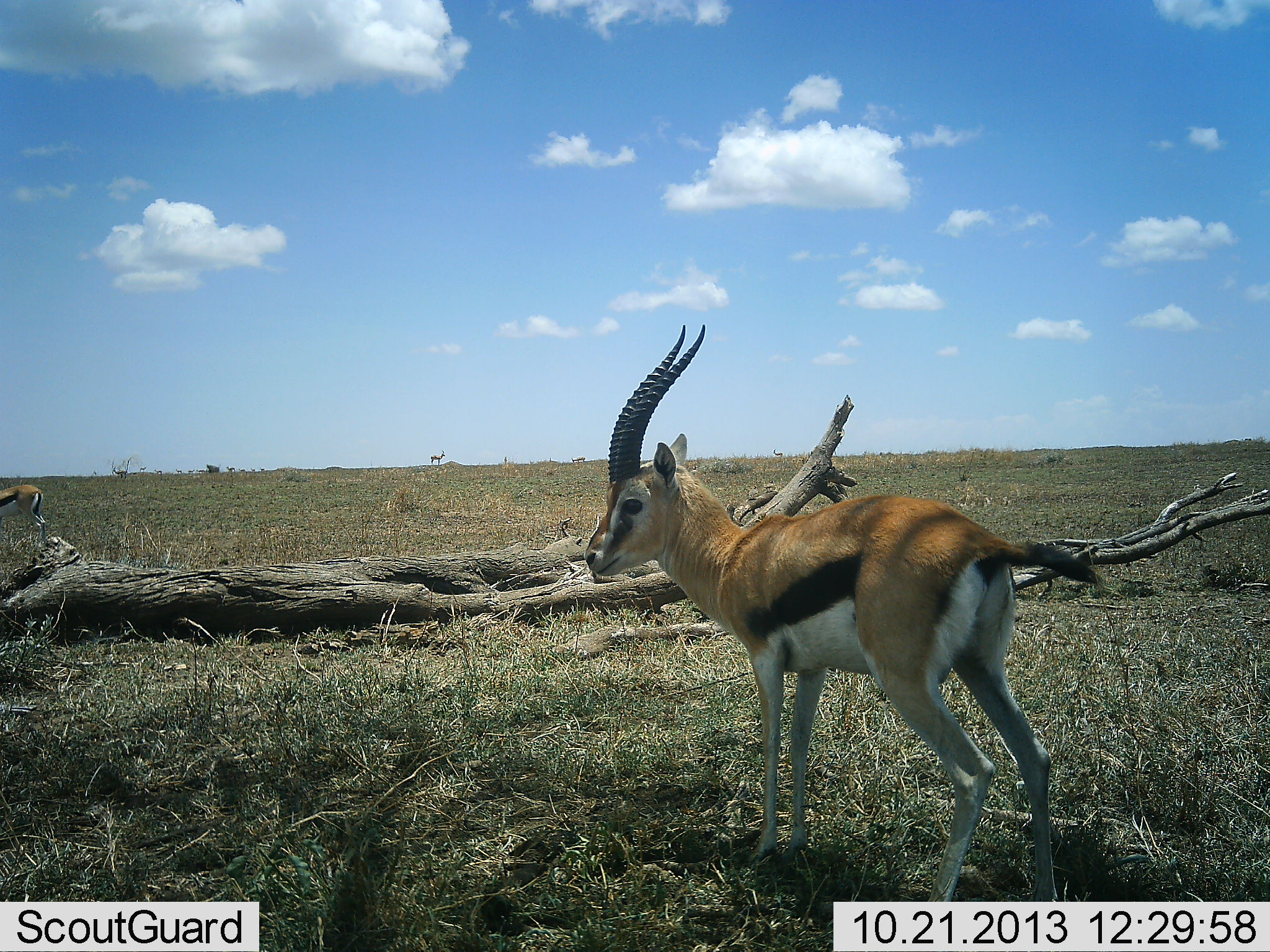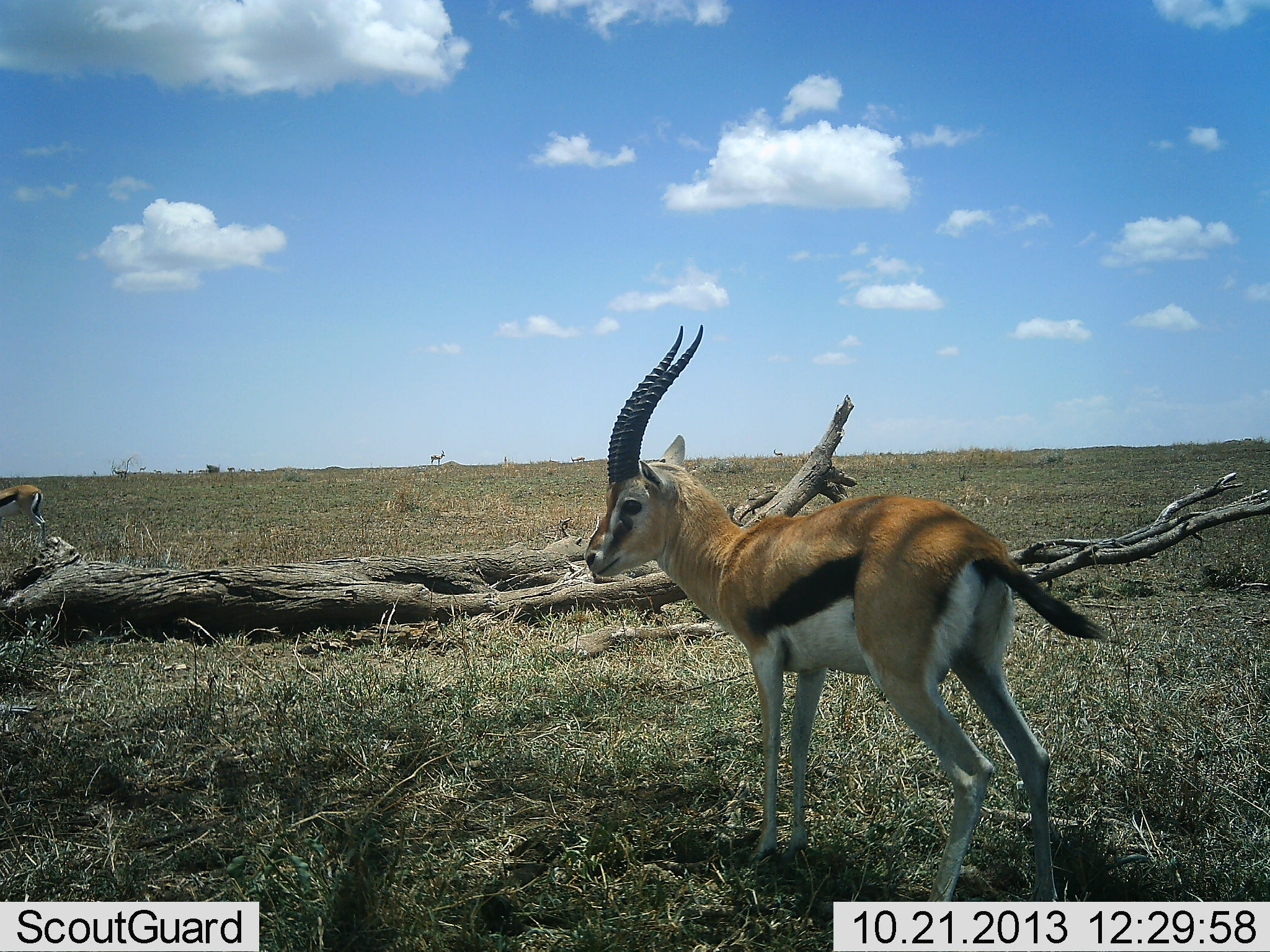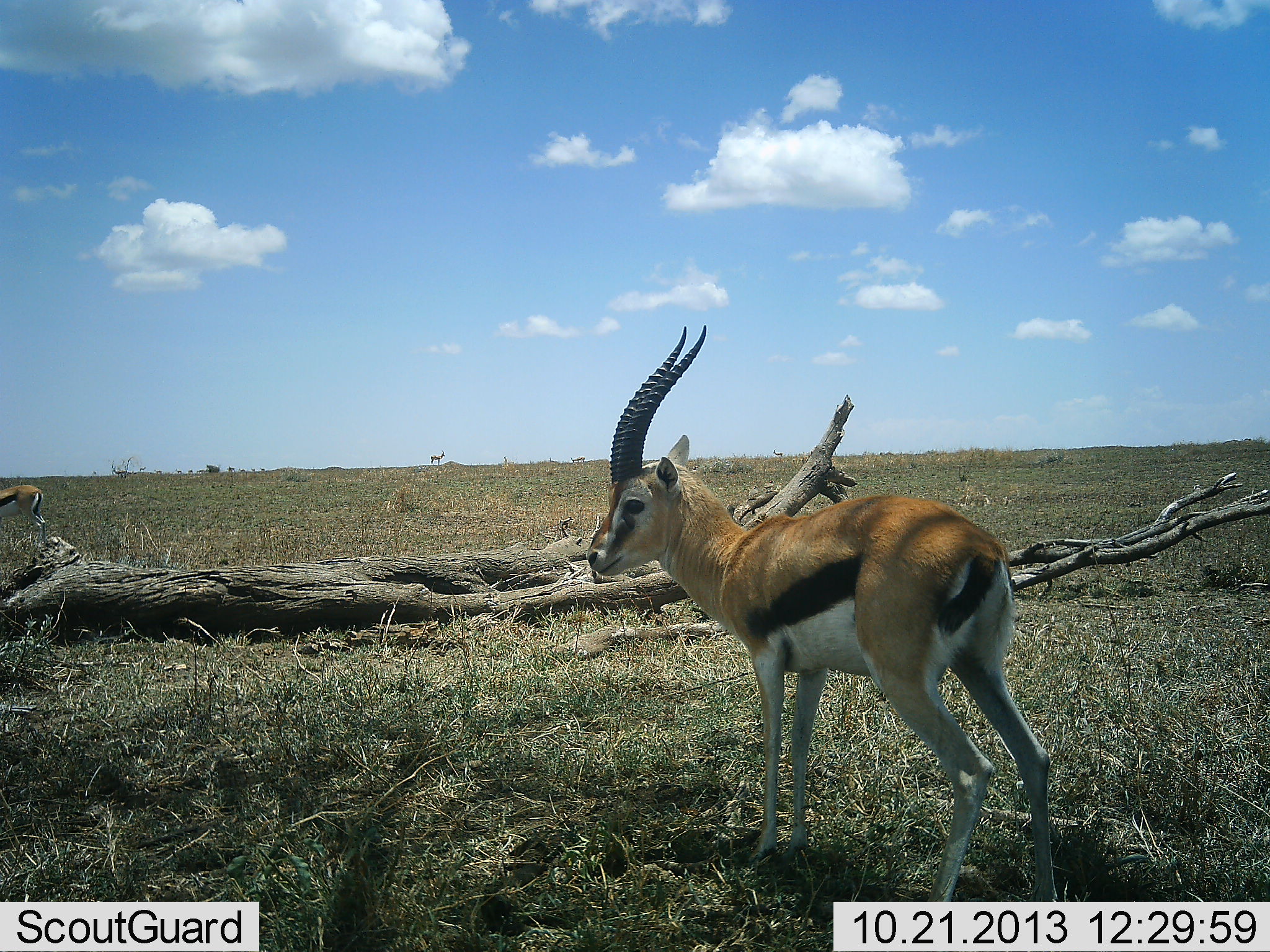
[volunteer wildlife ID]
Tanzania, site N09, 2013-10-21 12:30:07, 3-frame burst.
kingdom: Animalia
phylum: Chordata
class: Mammalia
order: Artiodactyla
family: Bovidae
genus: Eudorcas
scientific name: Eudorcas thomsonii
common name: thomson's gazelle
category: gazellethomsons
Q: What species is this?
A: Gazellethomsons (thomson's gazelle) (Eudorcas thomsonii).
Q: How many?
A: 2.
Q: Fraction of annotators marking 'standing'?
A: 100%.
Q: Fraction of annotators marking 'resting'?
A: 0%.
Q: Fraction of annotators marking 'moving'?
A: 6%.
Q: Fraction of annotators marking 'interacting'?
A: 0%.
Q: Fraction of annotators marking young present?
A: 0%.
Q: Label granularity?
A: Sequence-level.